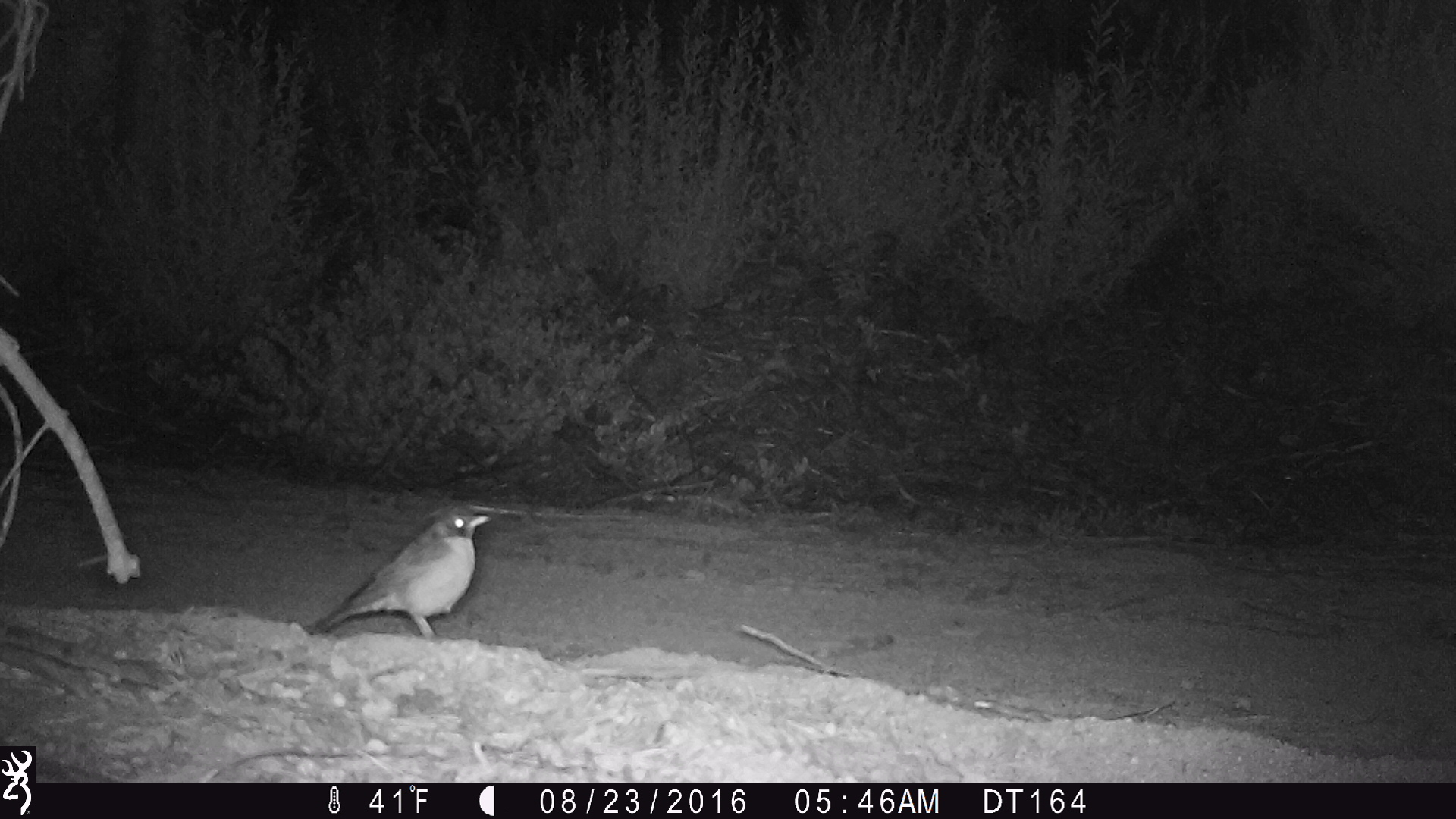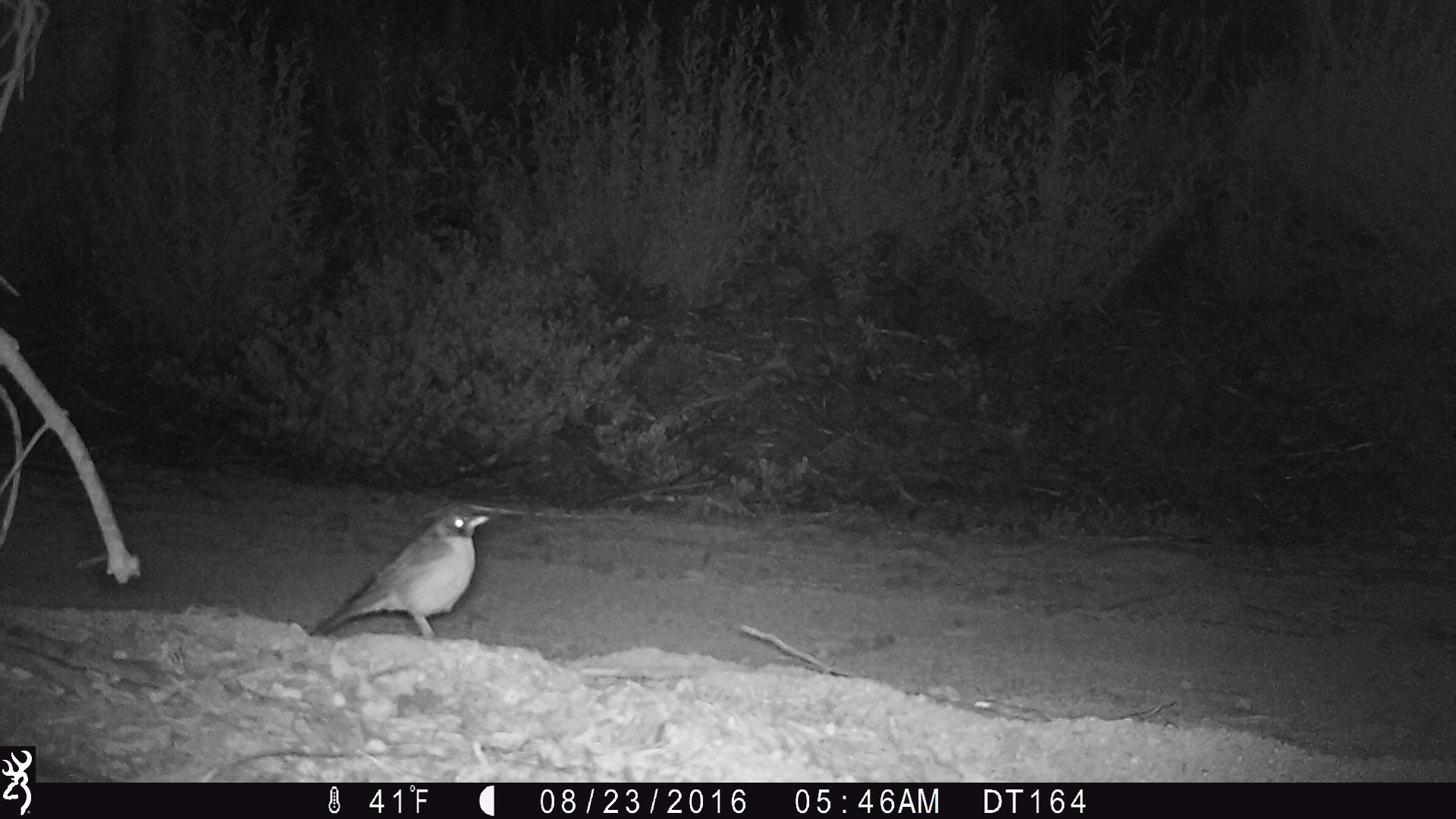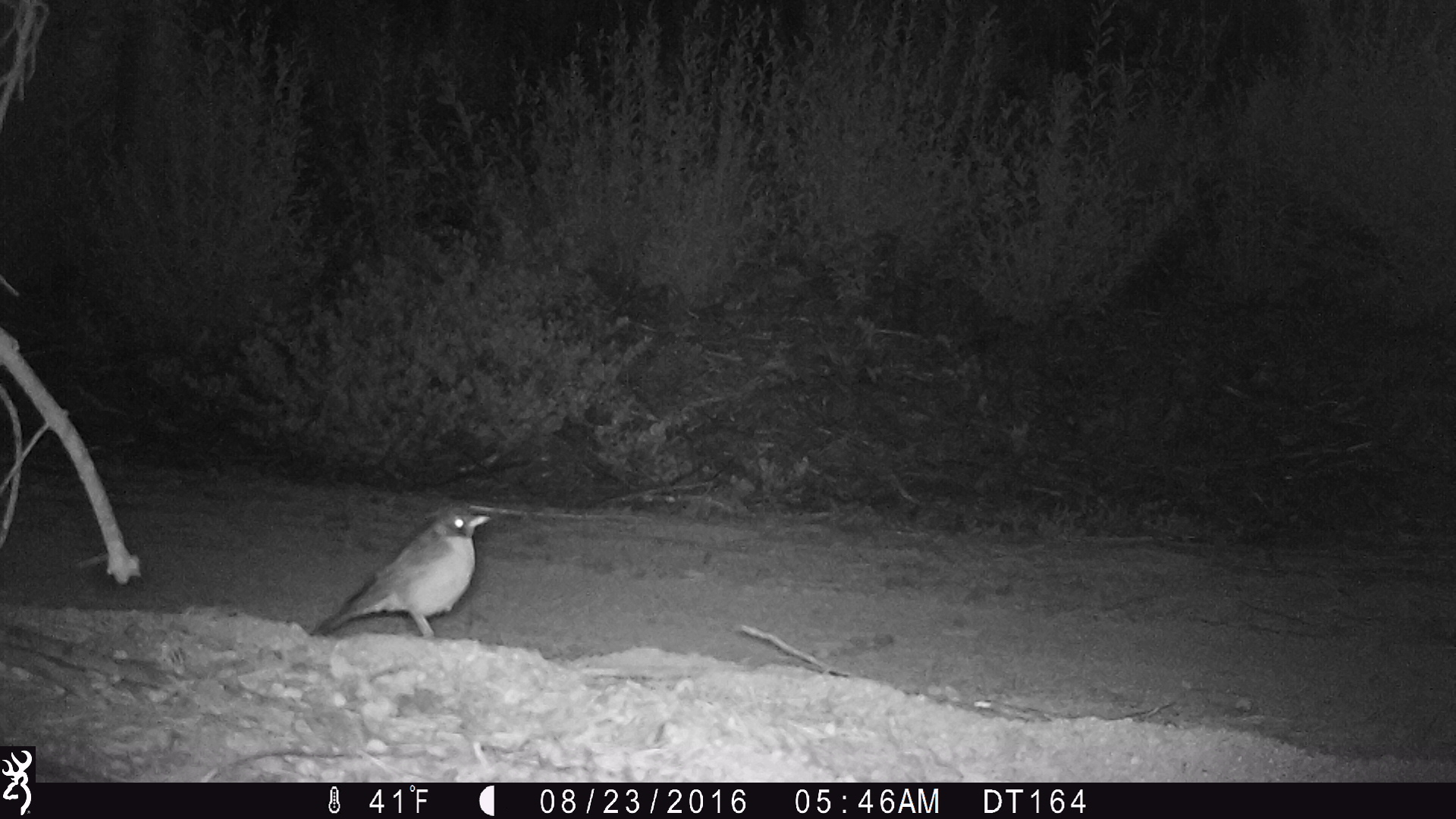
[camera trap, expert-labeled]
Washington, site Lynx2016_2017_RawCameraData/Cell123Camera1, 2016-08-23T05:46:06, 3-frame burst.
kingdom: Animalia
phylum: Chordata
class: Aves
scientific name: Aves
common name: birds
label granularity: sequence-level